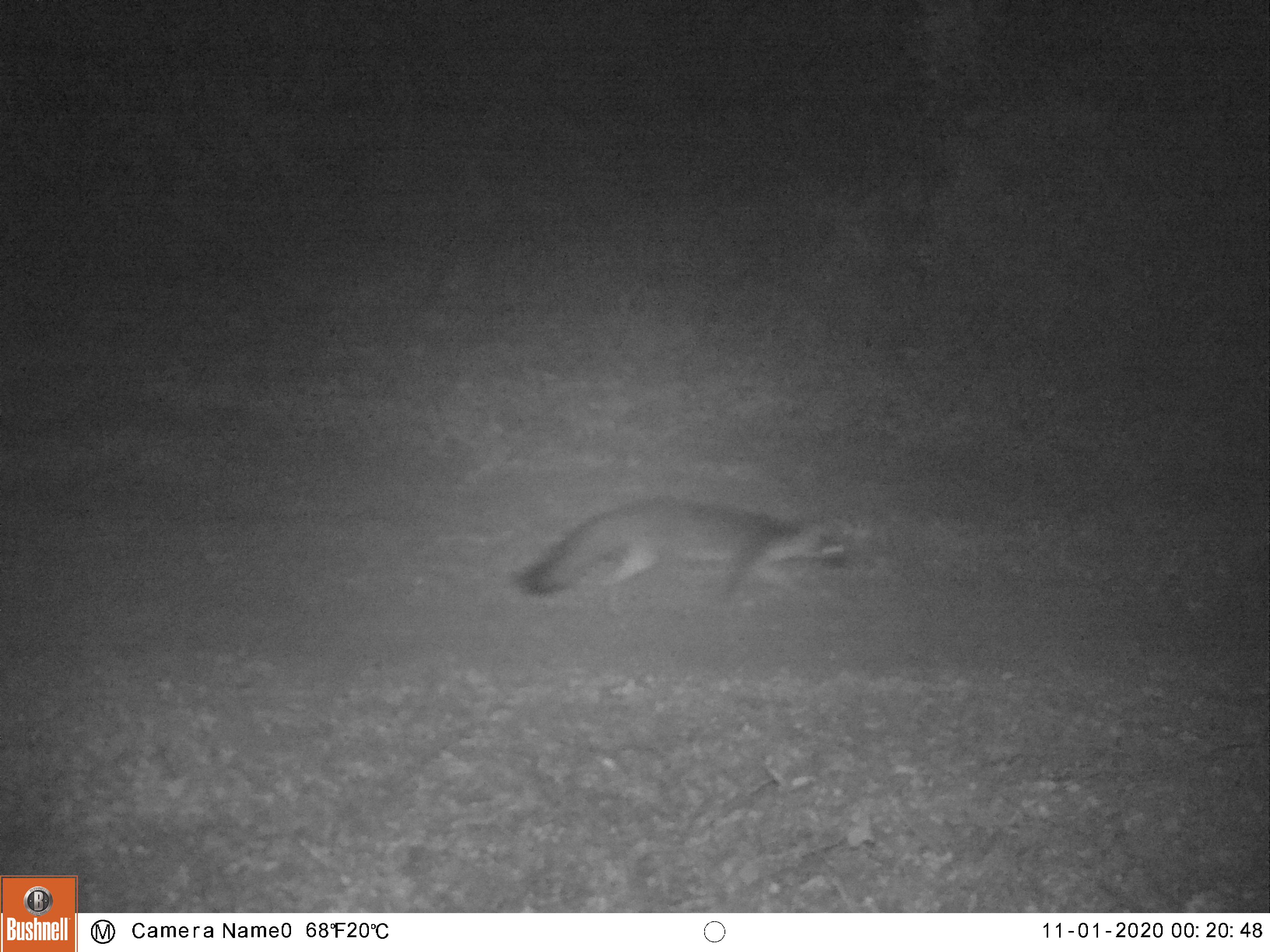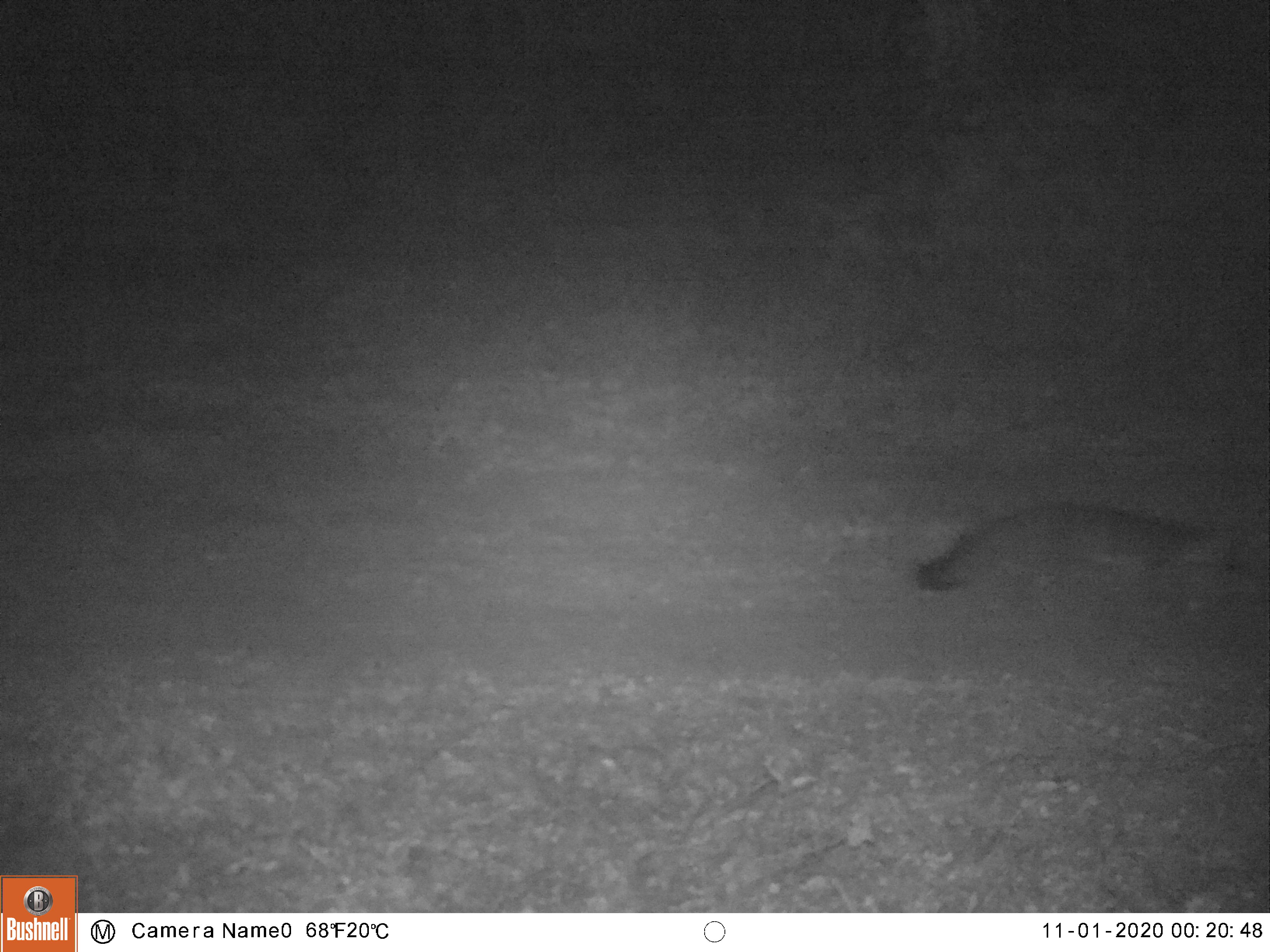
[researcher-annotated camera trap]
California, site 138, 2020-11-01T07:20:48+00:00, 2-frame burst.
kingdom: Animalia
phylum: Chordata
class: Mammalia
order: Carnivora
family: Canidae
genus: Urocyon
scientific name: Urocyon cinereoargenteus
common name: gray fox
Gray fox (Urocyon cinereoargenteus).